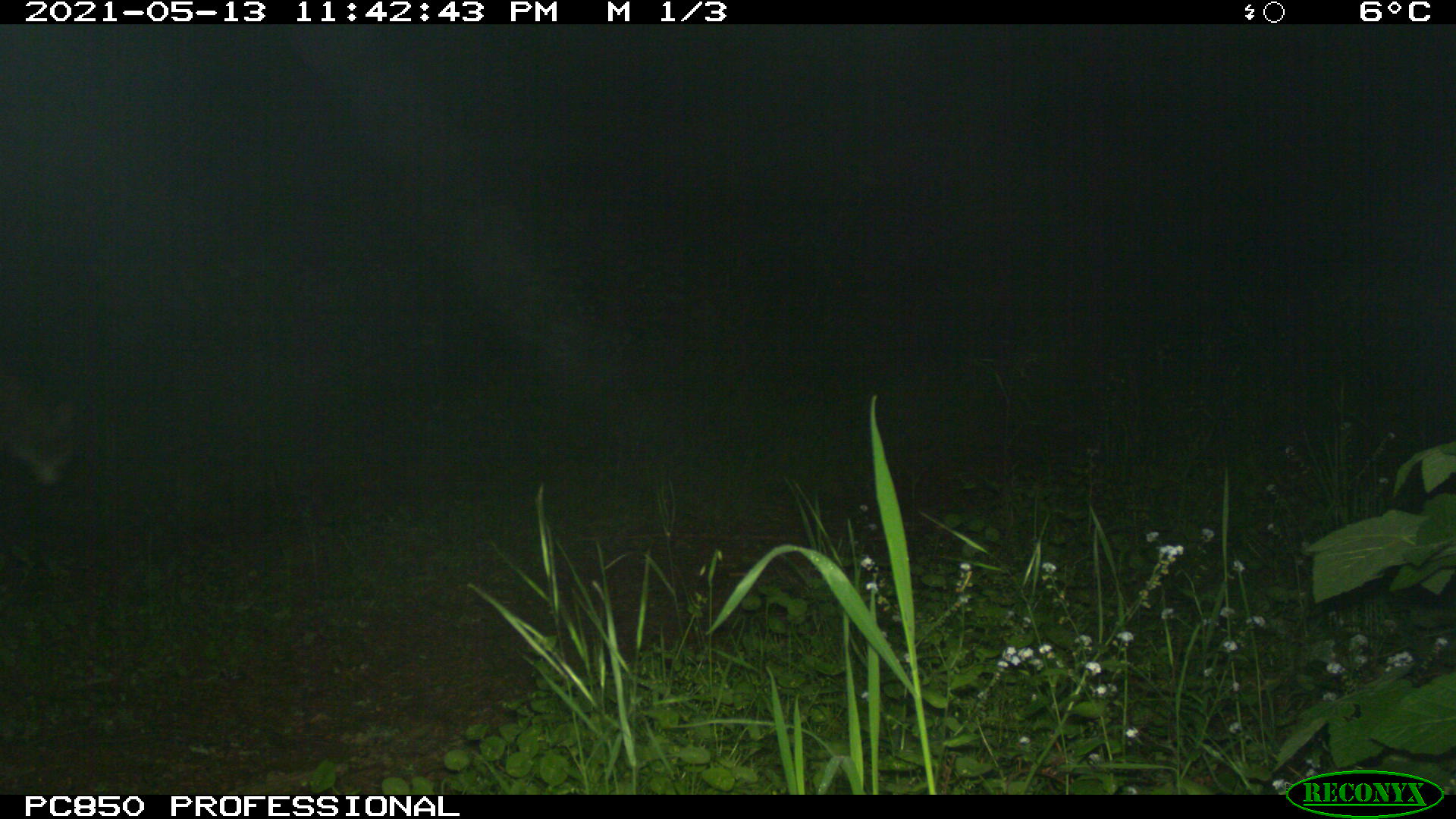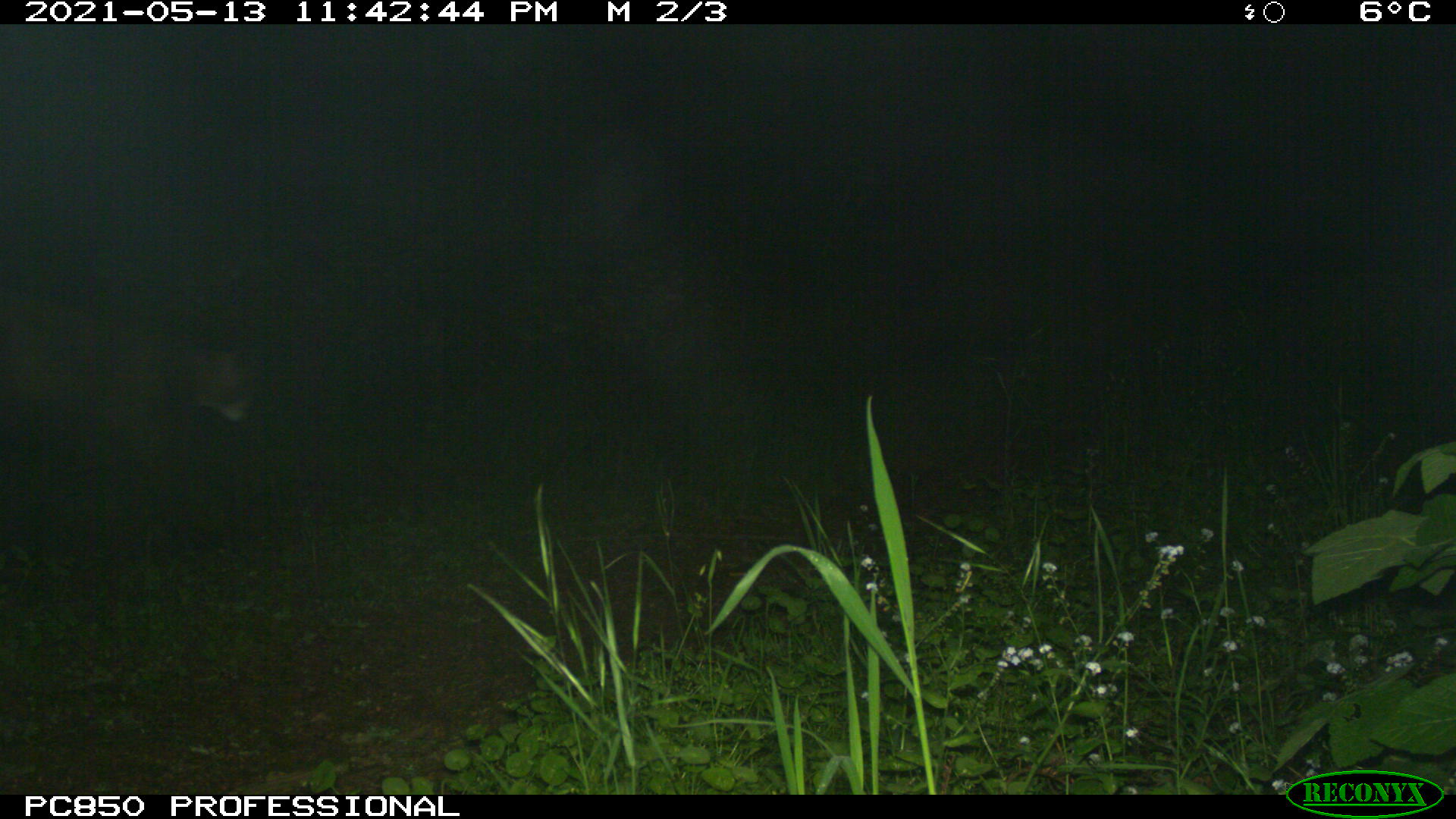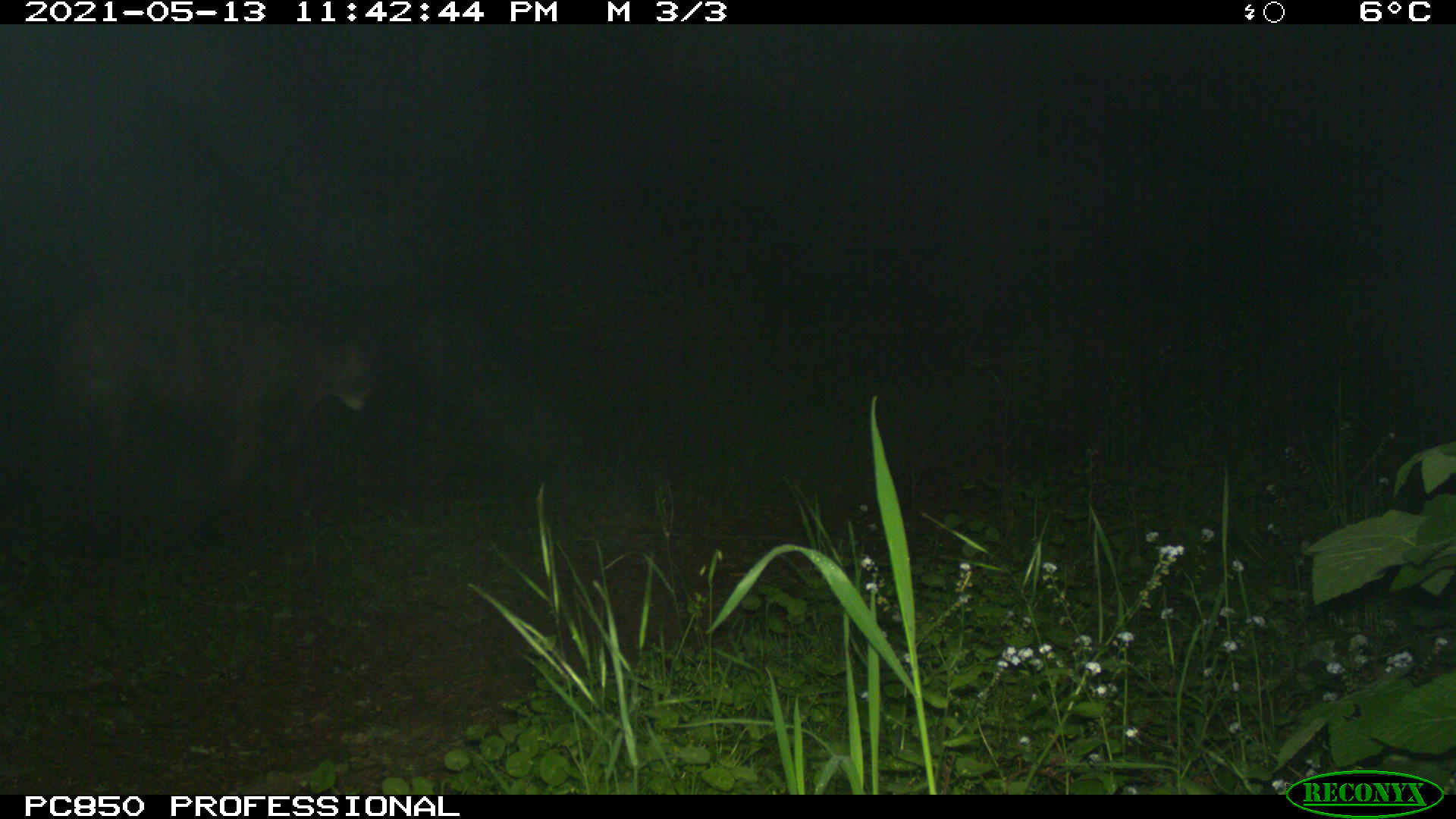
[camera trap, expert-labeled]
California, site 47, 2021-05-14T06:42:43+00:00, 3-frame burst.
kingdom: Animalia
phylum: Chordata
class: Mammalia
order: Carnivora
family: Felidae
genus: Puma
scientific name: Puma concolor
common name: puma